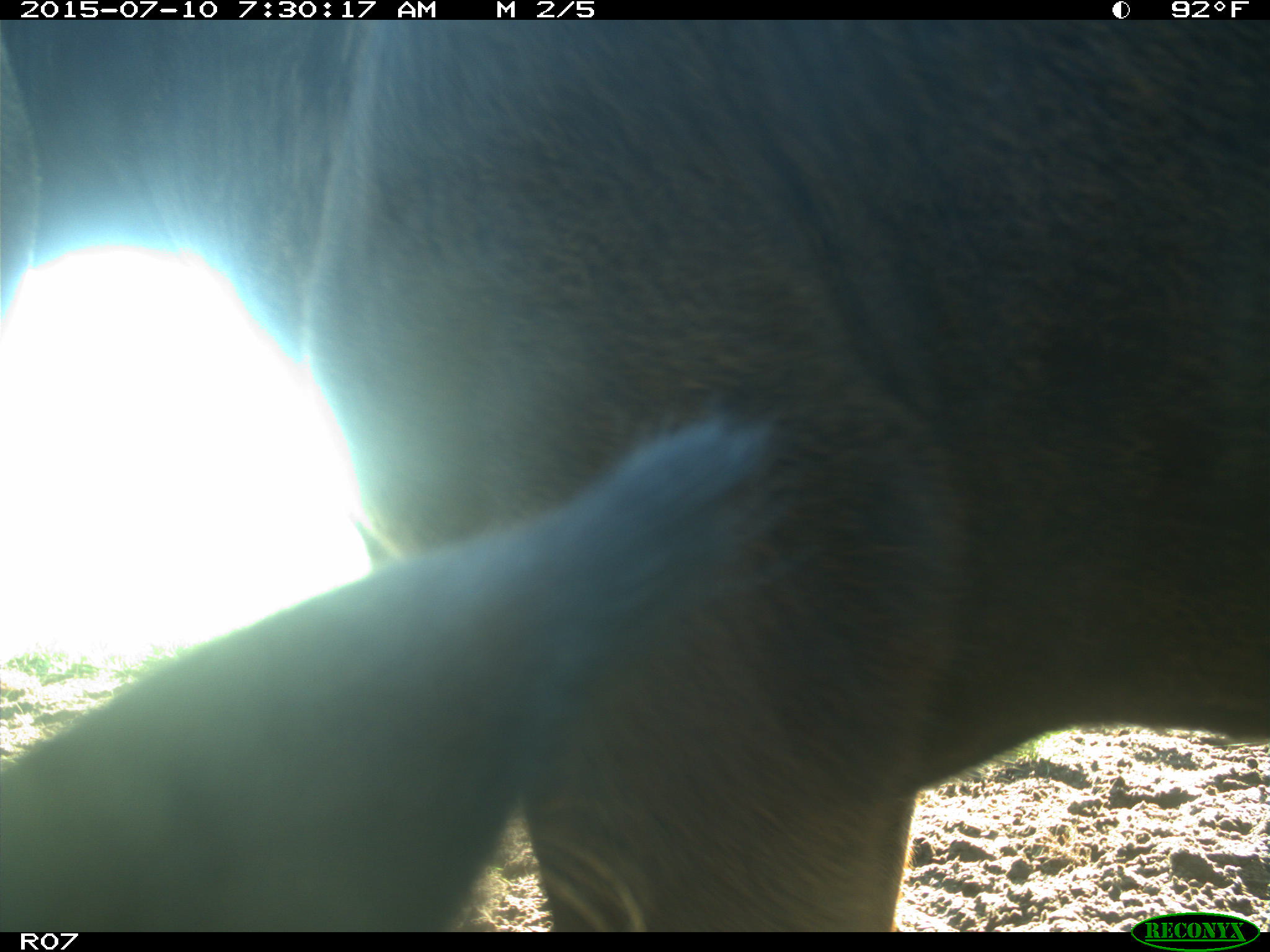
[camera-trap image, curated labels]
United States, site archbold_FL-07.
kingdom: Animalia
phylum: Chordata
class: Mammalia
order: Artiodactyla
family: Bovidae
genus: Bos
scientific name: Bos taurus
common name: domestic cow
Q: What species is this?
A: Bos taurus (domestic cow).